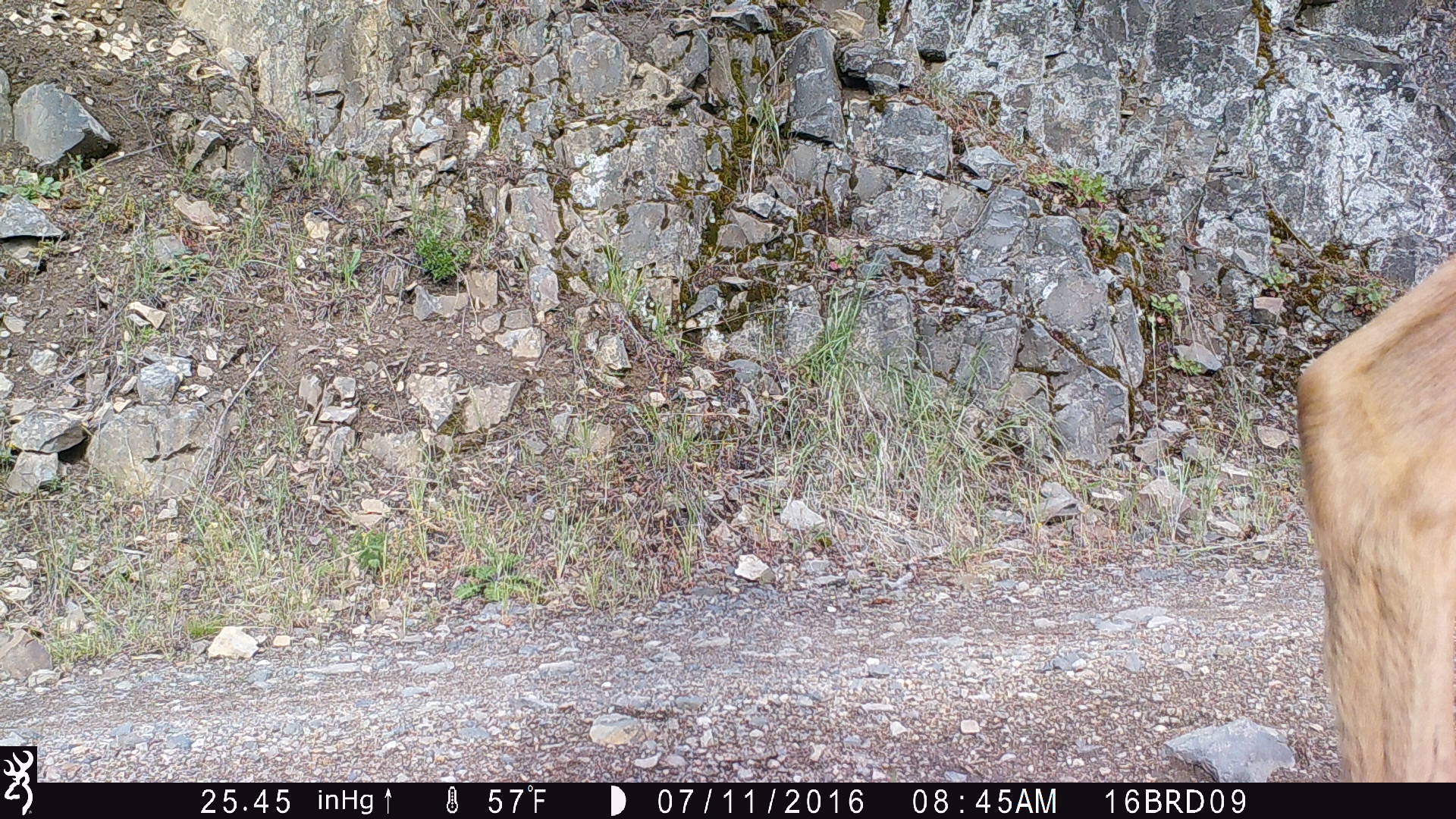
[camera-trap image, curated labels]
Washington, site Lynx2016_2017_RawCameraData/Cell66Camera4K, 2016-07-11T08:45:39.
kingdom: Animalia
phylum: Chordata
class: Mammalia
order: Artiodactyla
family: Cervidae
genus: Odocoileus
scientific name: Odocoileus hemionus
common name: mule deer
Odocoileus hemionus (mule deer). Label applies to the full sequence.